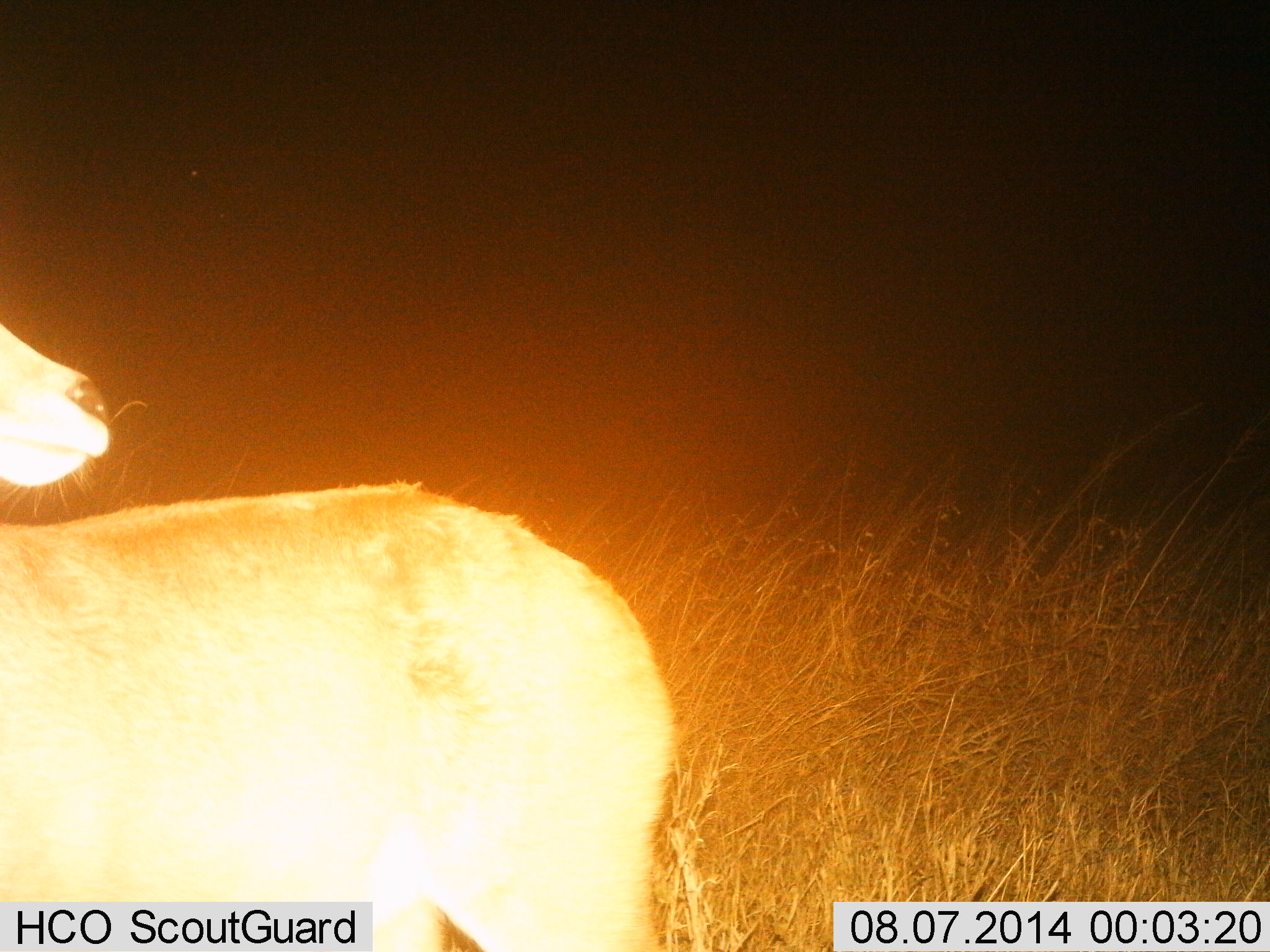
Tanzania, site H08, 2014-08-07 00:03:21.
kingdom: Animalia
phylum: Chordata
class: Mammalia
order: Artiodactyla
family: Bovidae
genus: Redunca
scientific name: Redunca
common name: reedbuck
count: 1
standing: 100%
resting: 0%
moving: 0%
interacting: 0%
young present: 0%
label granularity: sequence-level